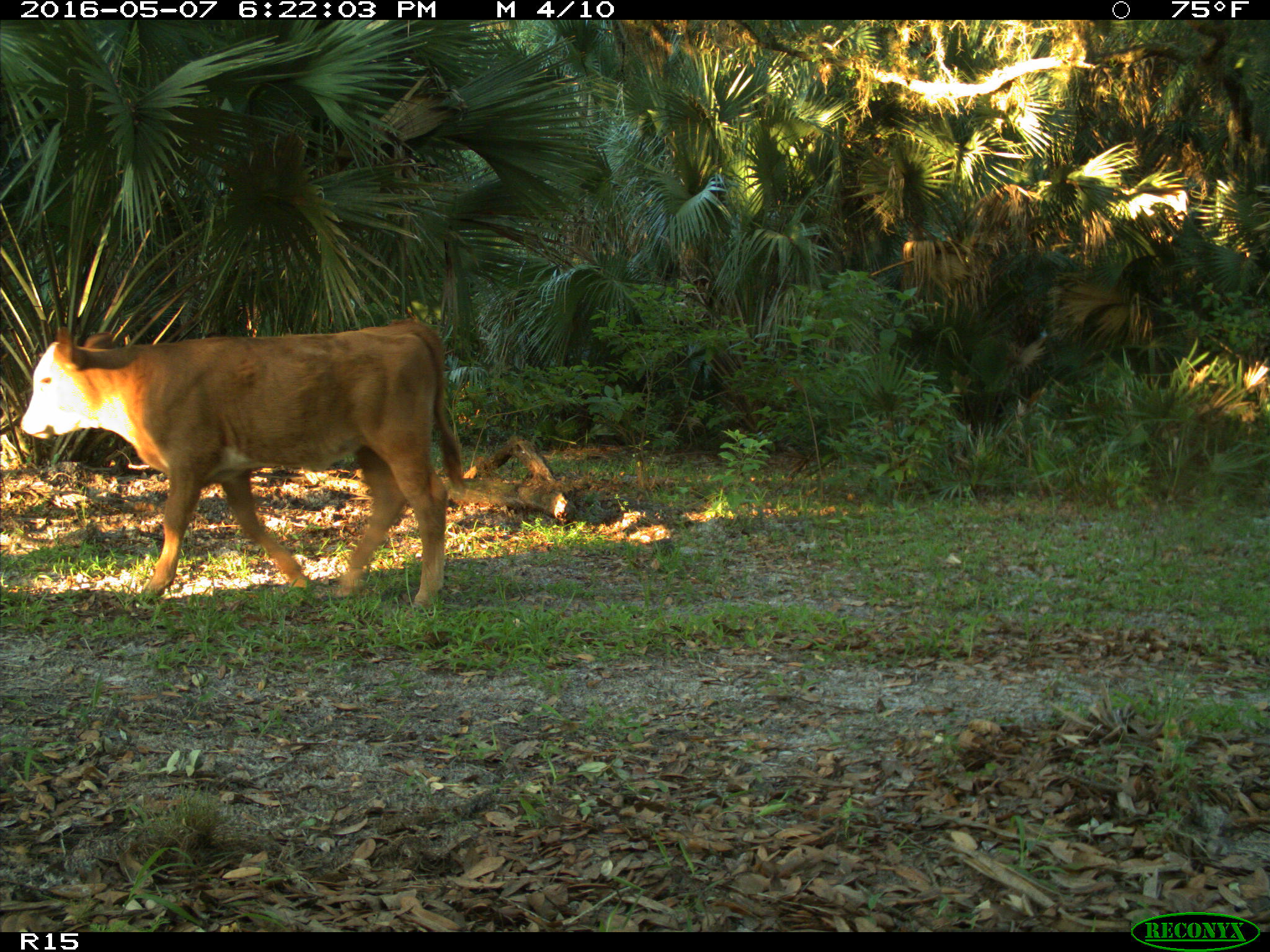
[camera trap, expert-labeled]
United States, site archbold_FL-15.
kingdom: Animalia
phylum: Chordata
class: Mammalia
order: Artiodactyla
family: Bovidae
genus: Bos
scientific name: Bos taurus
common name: domestic cow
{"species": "Bos taurus (domestic cow)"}